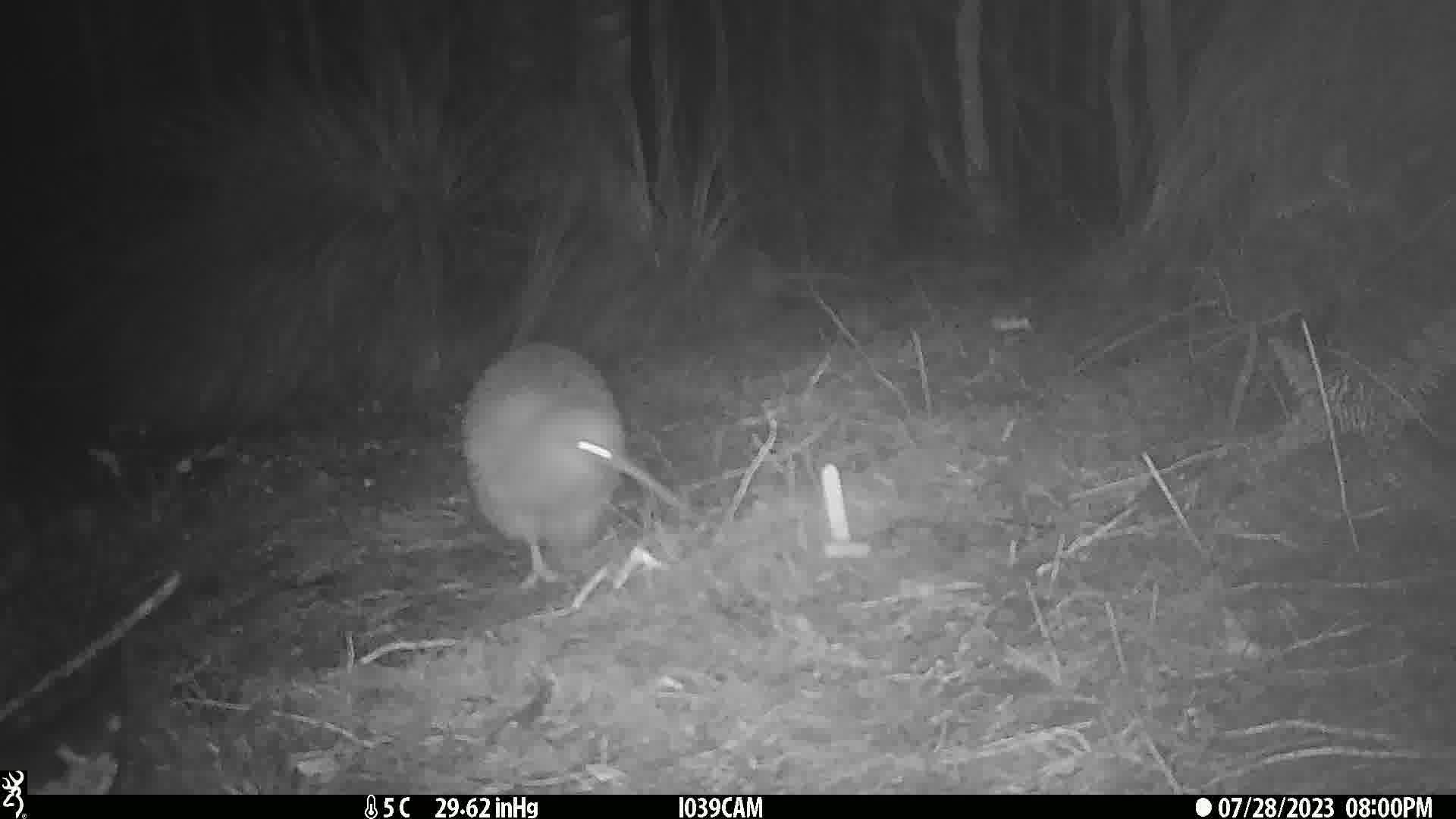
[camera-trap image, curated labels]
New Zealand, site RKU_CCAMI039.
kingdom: Animalia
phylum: Chordata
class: Aves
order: Apterygiformes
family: Apterygidae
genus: Apteryx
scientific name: Apteryx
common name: kiwi